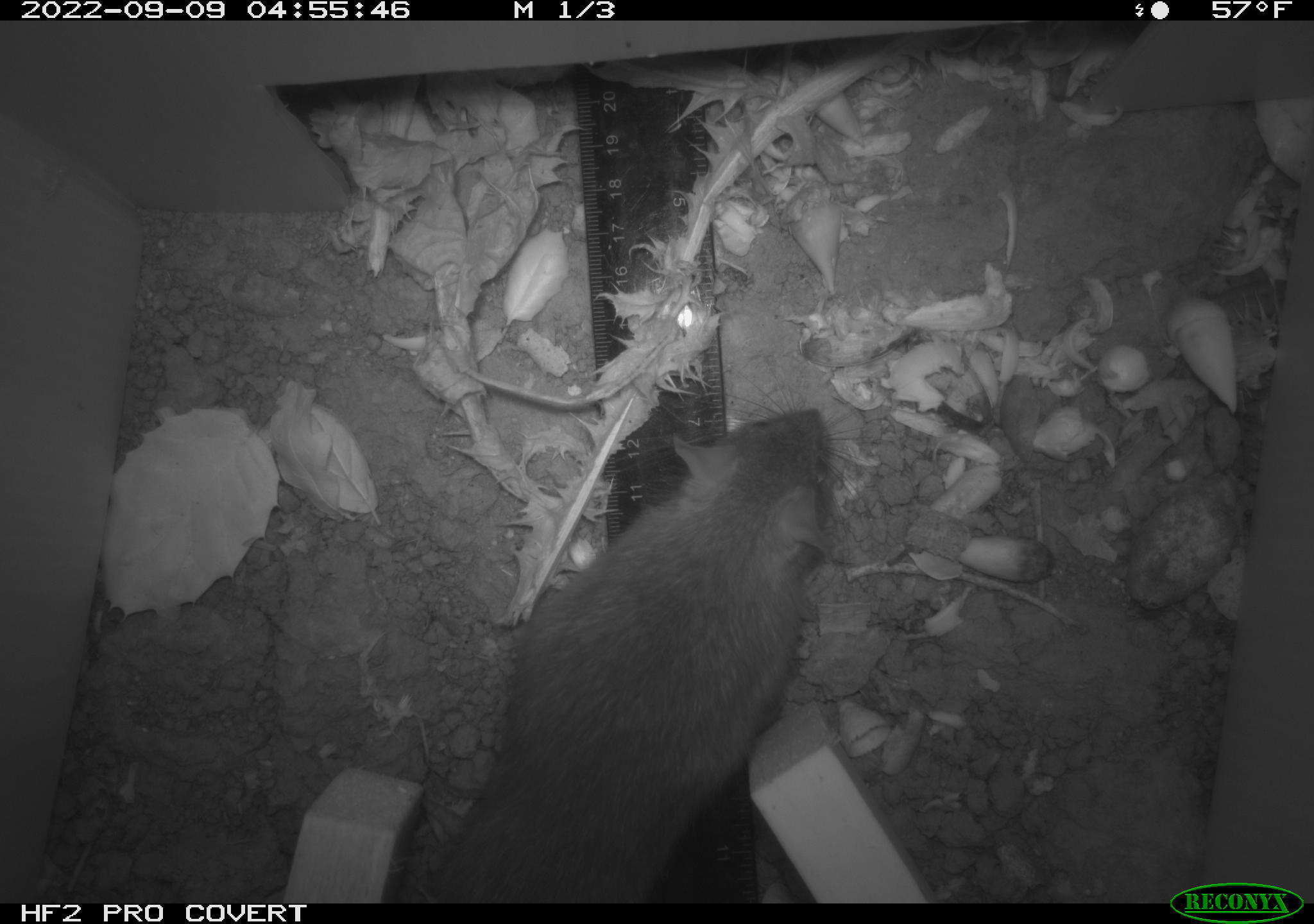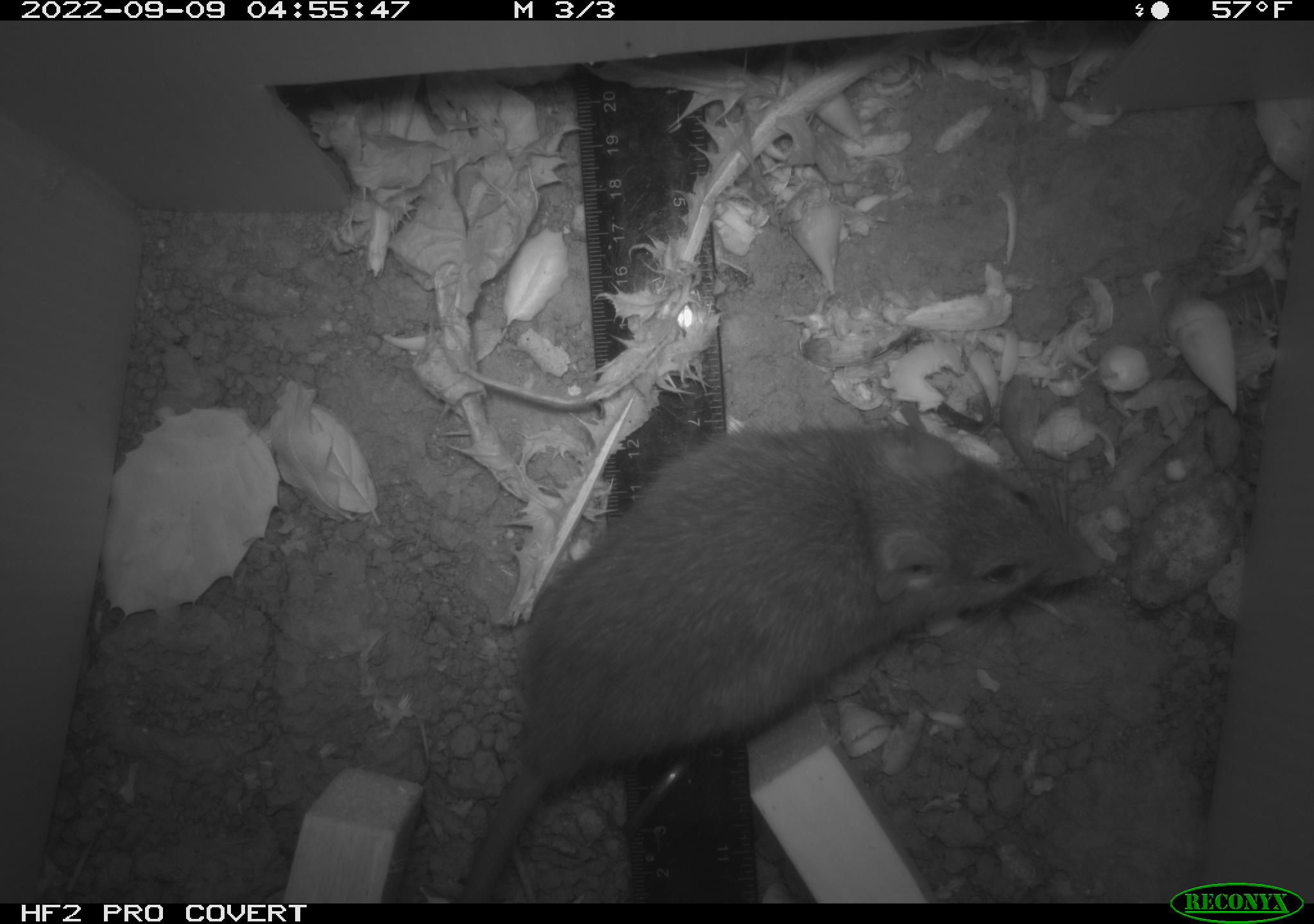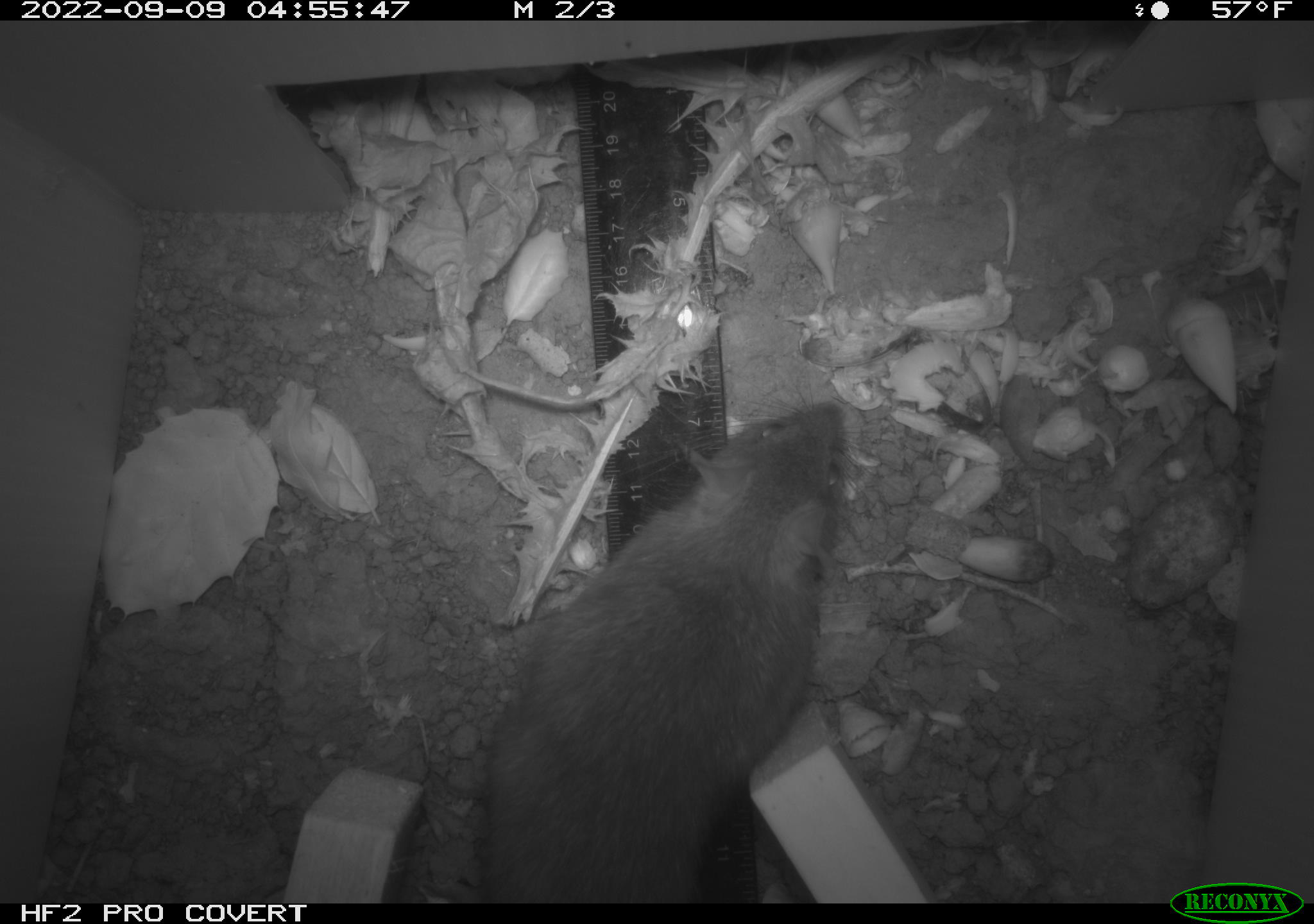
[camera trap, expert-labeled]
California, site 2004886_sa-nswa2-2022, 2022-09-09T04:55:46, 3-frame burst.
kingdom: Animalia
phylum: Chordata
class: Mammalia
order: Rodentia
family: Muridae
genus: Rattus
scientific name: Rattus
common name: rat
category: rattus species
Rattus species (rat) (Rattus).